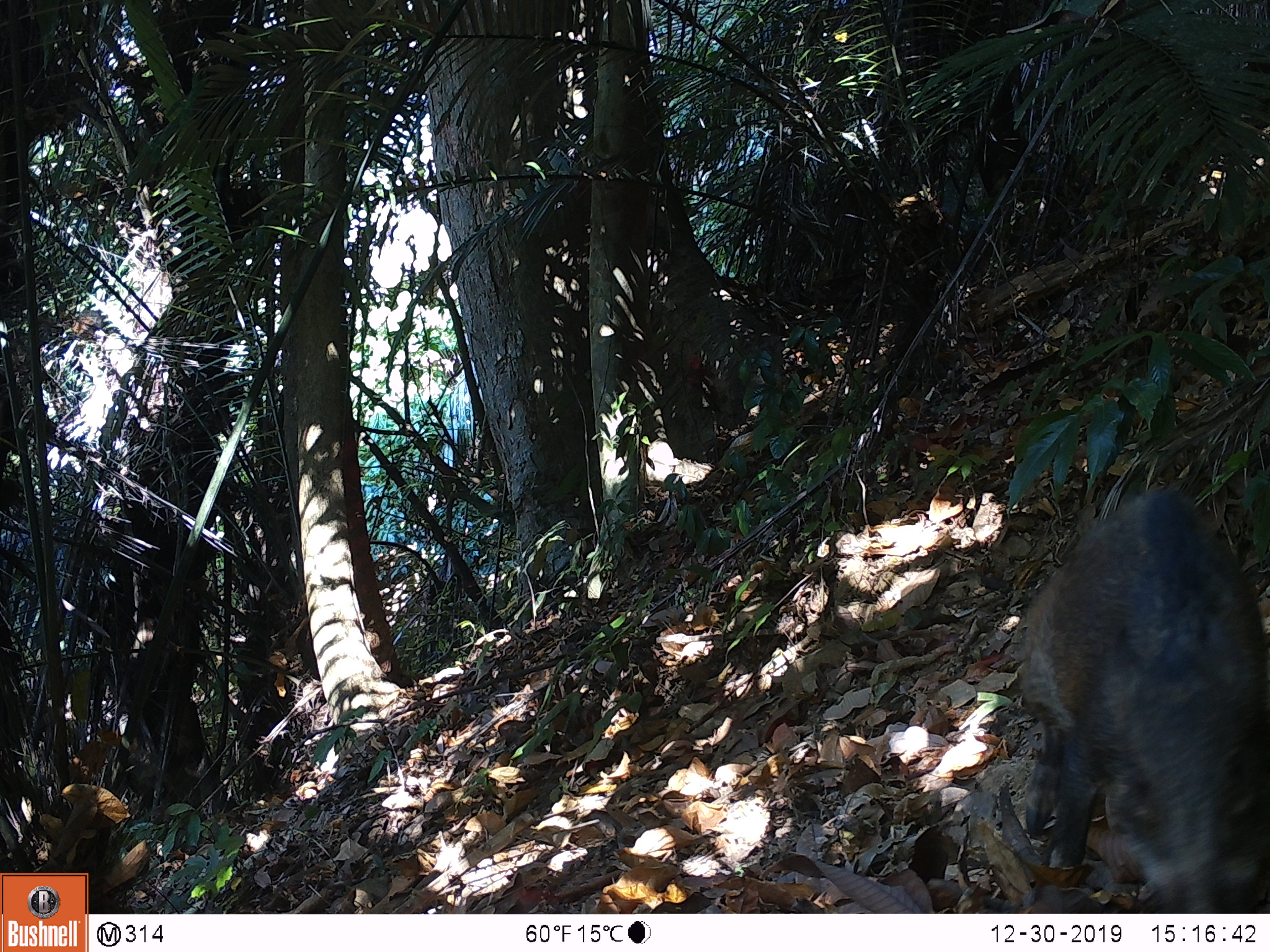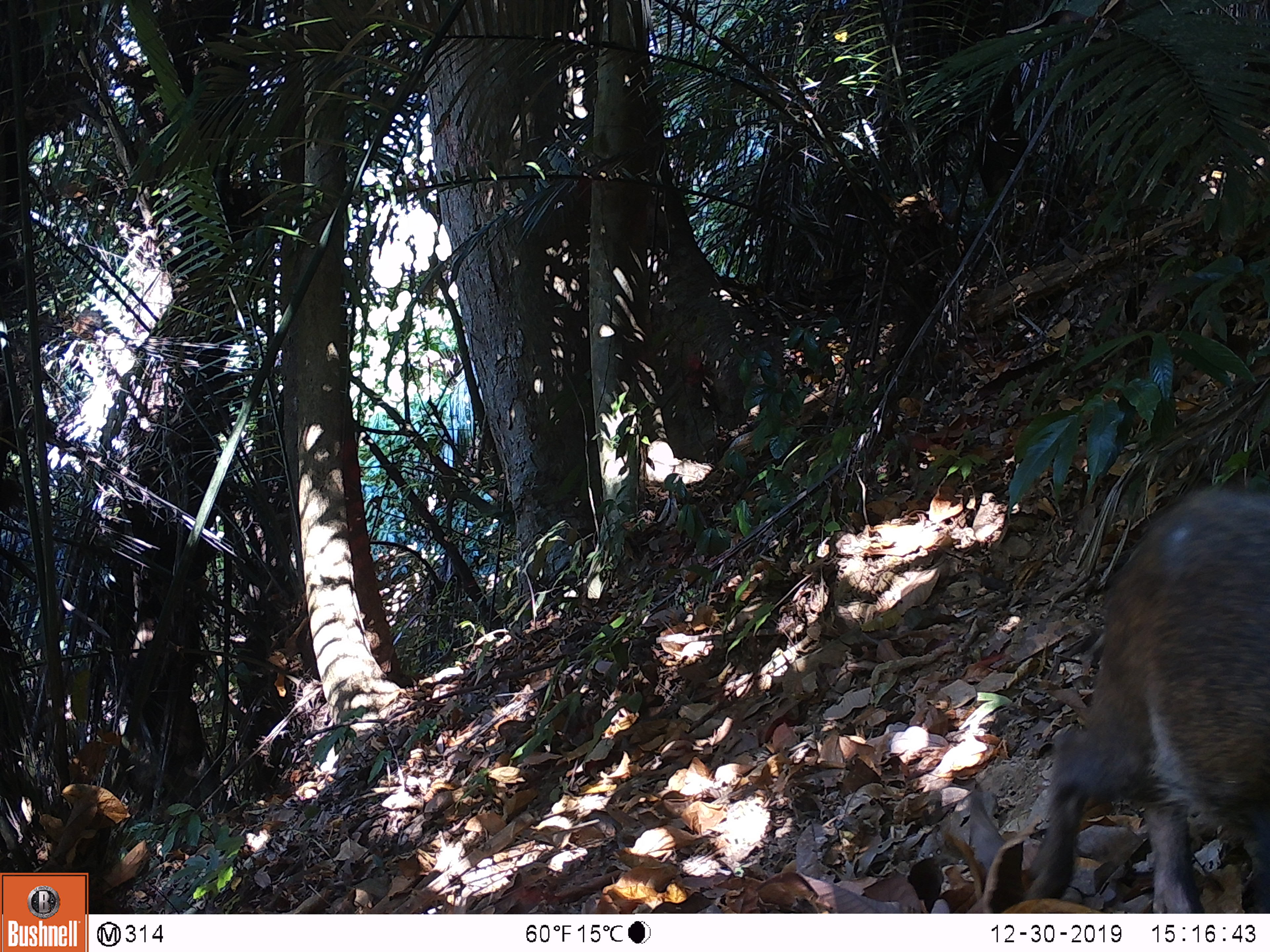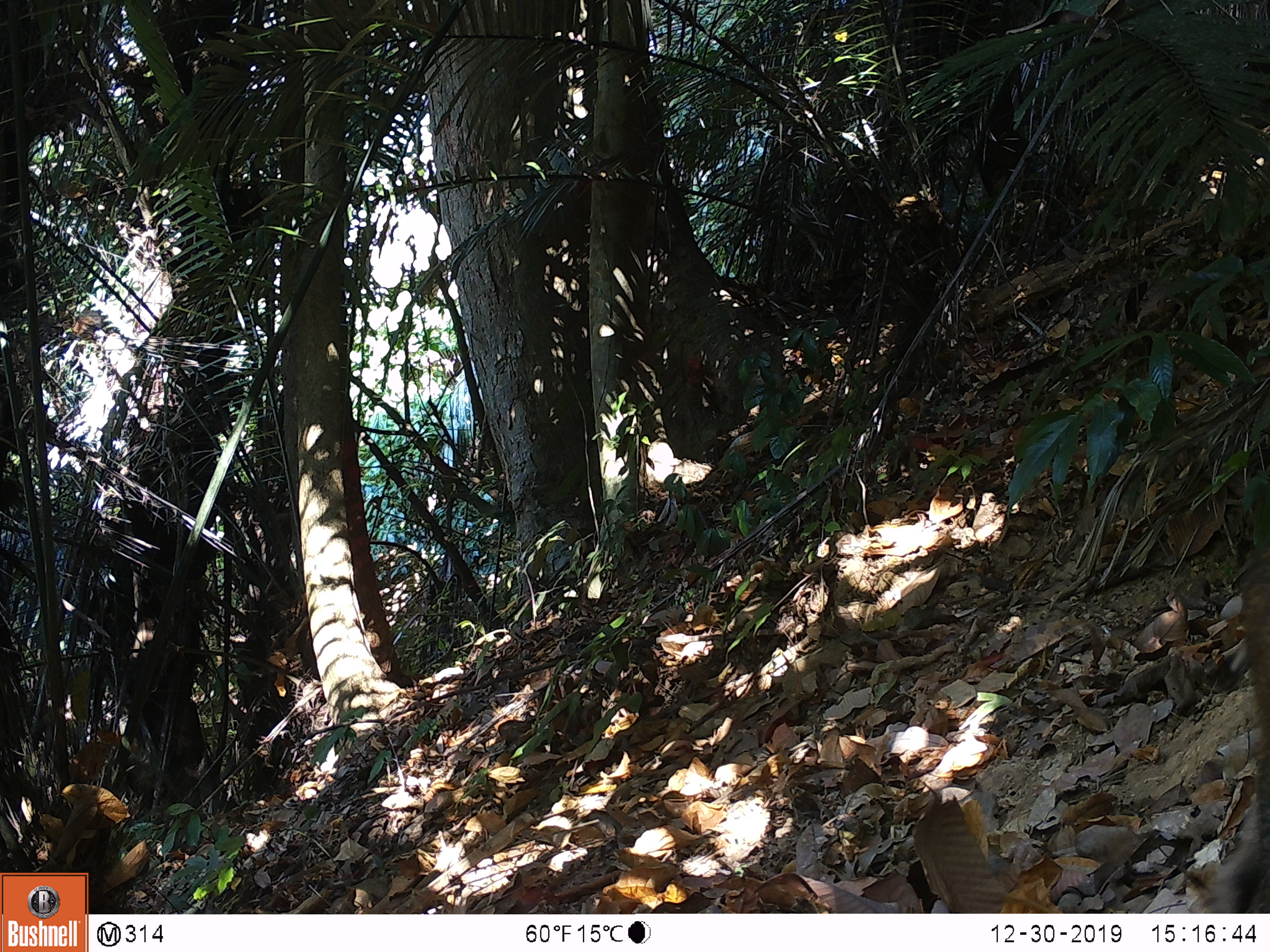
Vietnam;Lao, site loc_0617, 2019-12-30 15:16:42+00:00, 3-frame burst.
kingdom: Animalia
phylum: Chordata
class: Mammalia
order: Artiodactyla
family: Suidae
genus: Sus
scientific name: Sus scrofa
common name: eurasian wild pig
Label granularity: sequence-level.